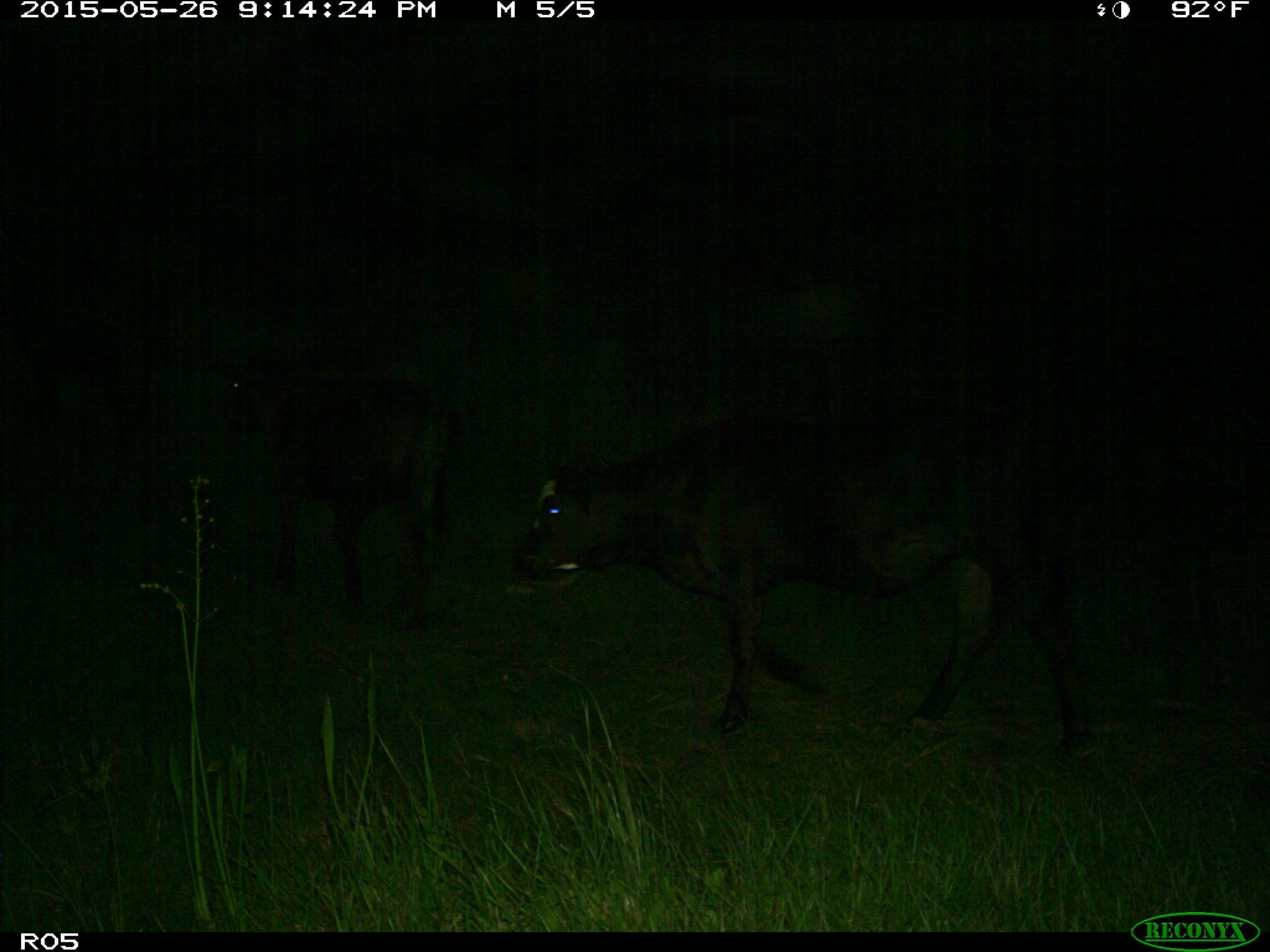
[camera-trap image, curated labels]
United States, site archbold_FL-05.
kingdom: Animalia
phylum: Chordata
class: Mammalia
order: Artiodactyla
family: Bovidae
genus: Bos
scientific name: Bos taurus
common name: domestic cow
Bos taurus (domestic cow).